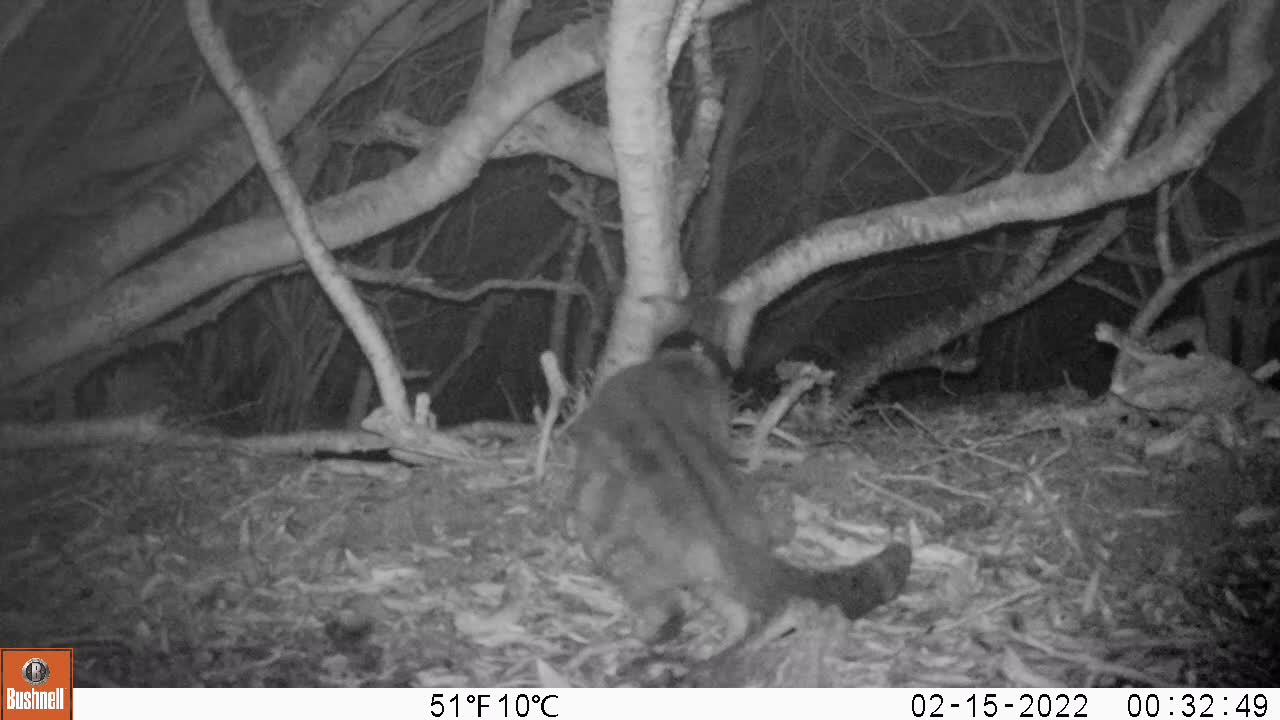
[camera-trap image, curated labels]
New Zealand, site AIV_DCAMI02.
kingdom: Animalia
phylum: Chordata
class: Mammalia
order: Carnivora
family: Felidae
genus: Felis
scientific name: Felis catus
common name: domestic cat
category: cat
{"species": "cat (domestic cat) (Felis catus)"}